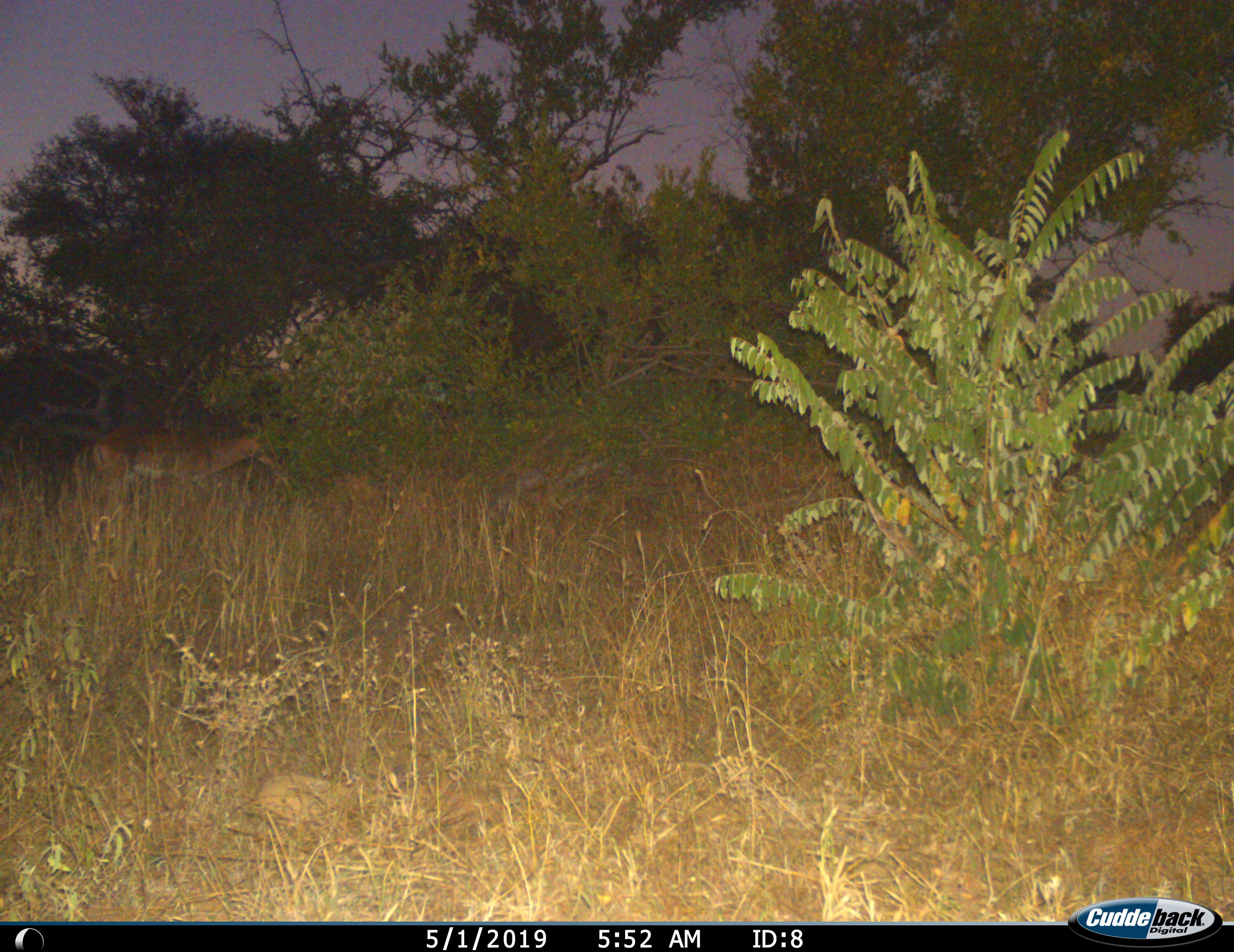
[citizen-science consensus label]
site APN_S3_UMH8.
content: unidentified animal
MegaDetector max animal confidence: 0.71